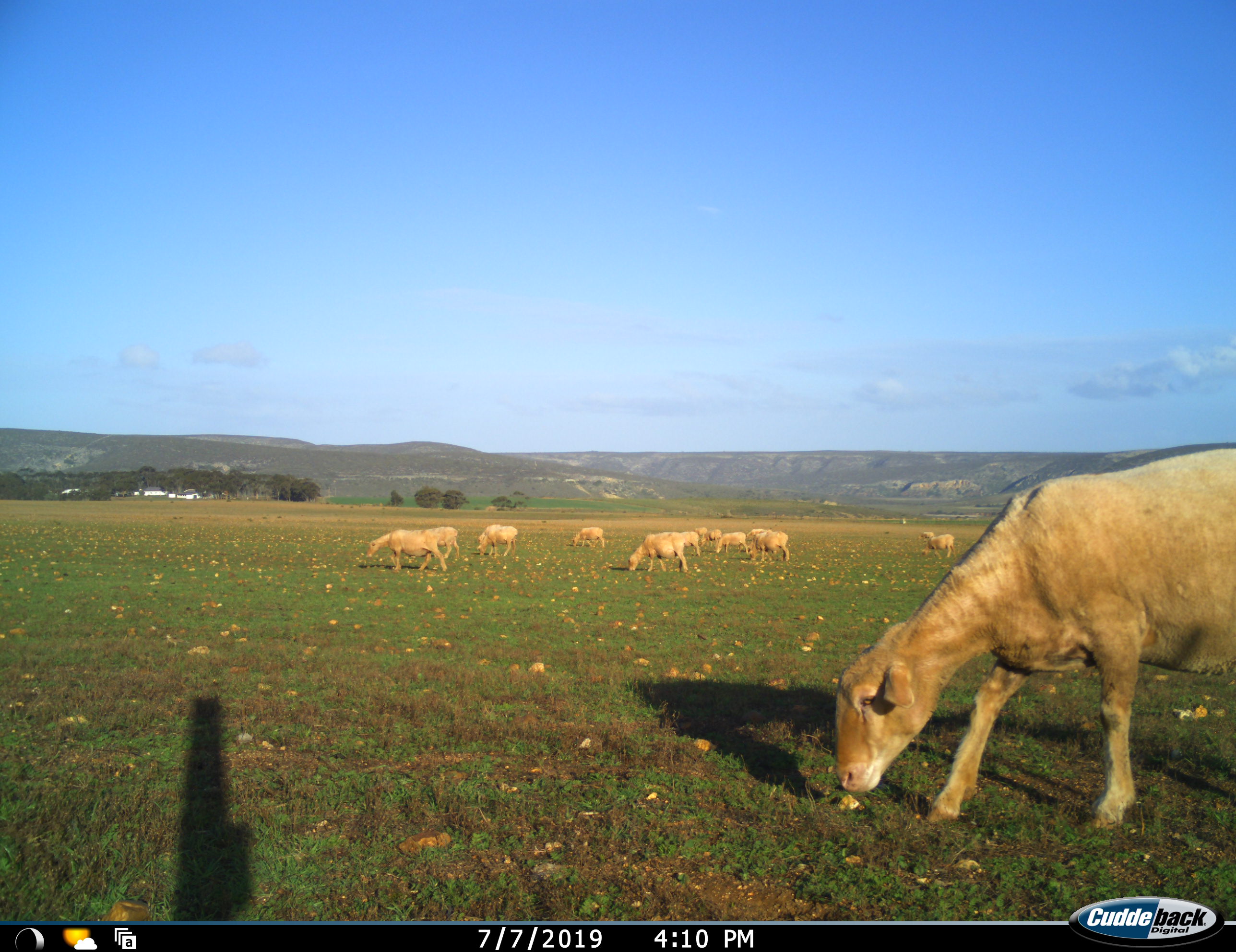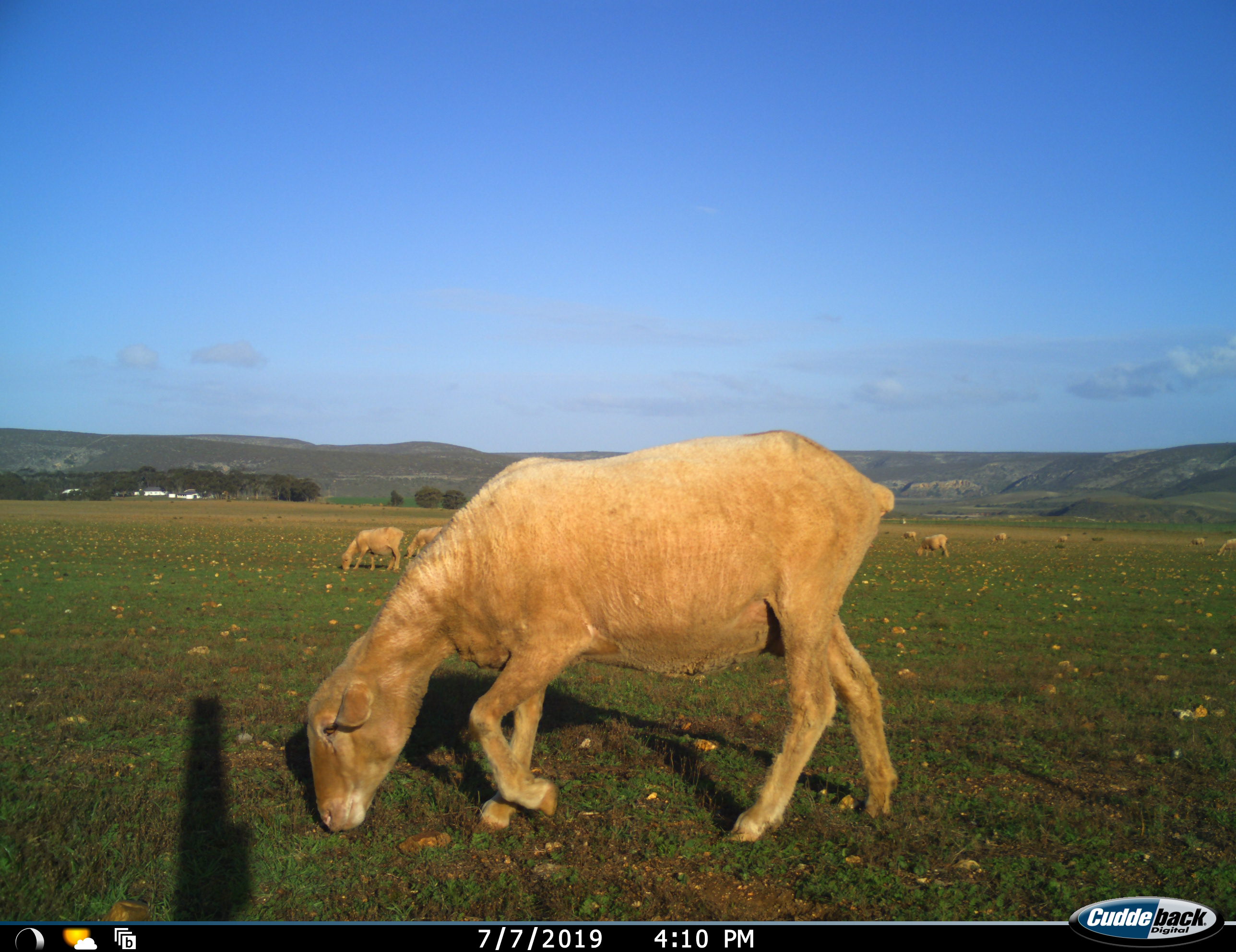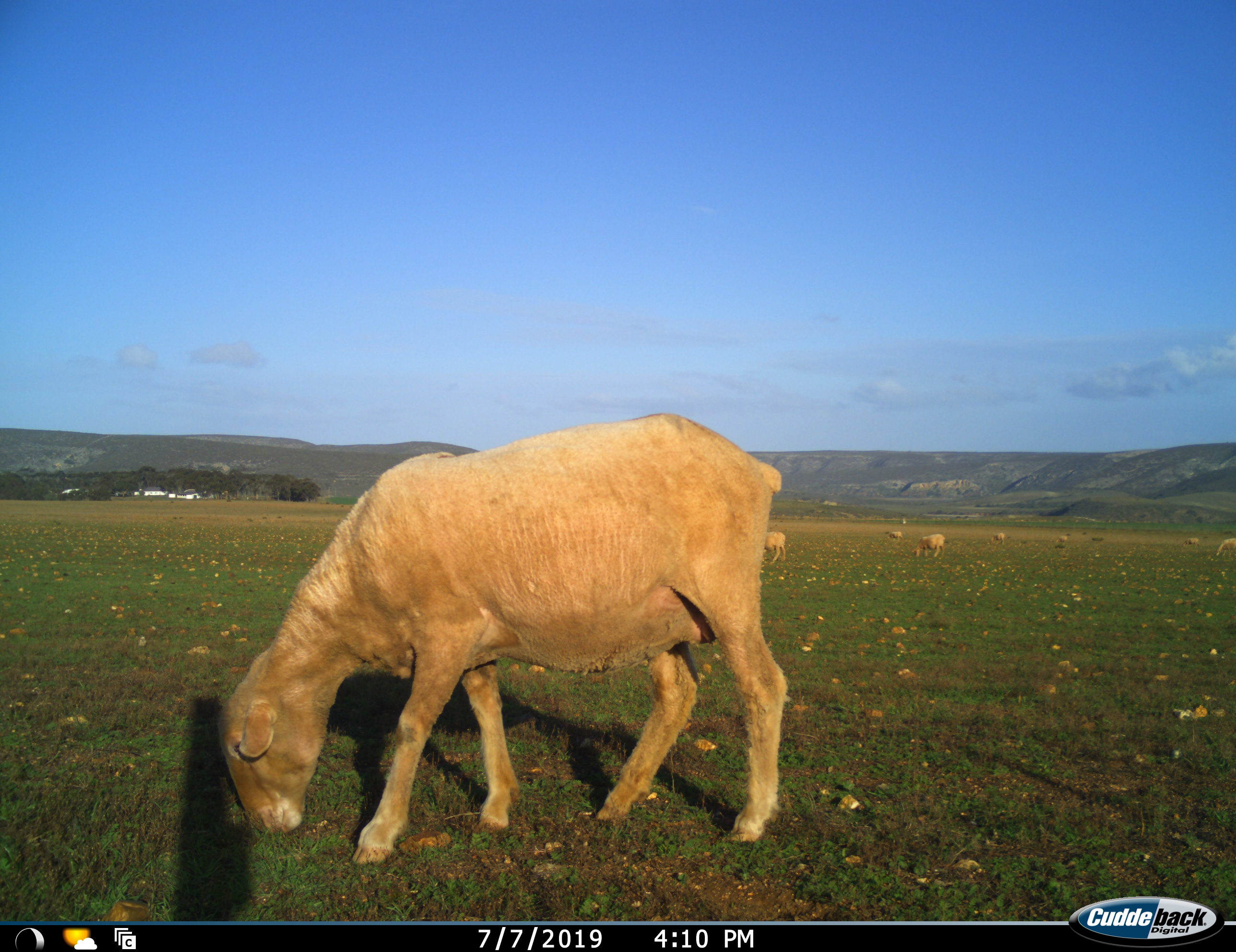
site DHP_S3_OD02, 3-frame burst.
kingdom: Animalia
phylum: Chordata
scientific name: Vertebrata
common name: domestic animal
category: domesticanimal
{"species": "domesticanimal (domestic animal) (Vertebrata)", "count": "11-50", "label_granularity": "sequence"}